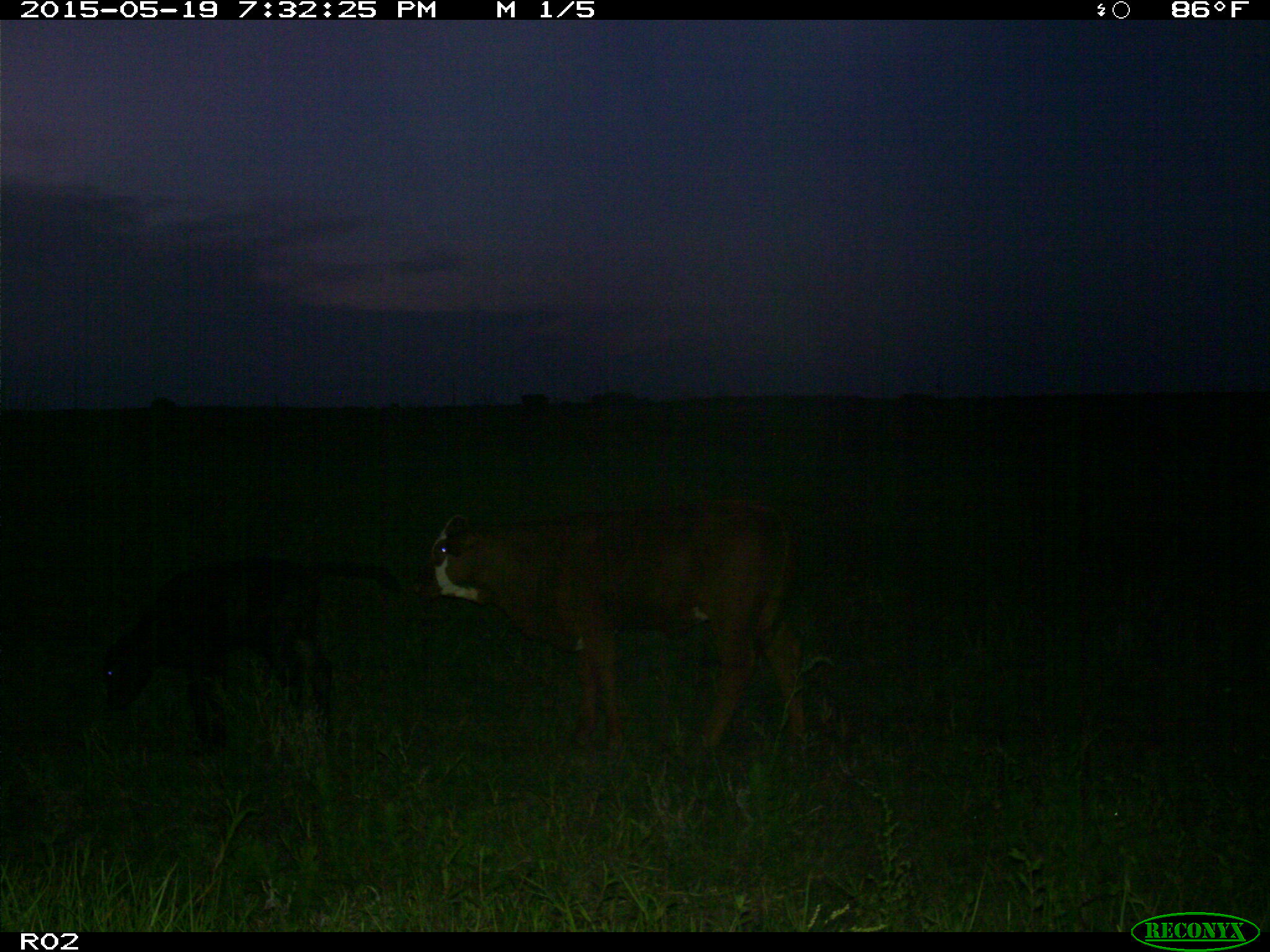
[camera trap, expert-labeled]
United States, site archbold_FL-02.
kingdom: Animalia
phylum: Chordata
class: Mammalia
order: Artiodactyla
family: Bovidae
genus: Bos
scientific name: Bos taurus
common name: domestic cow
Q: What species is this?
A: Bos taurus (domestic cow).